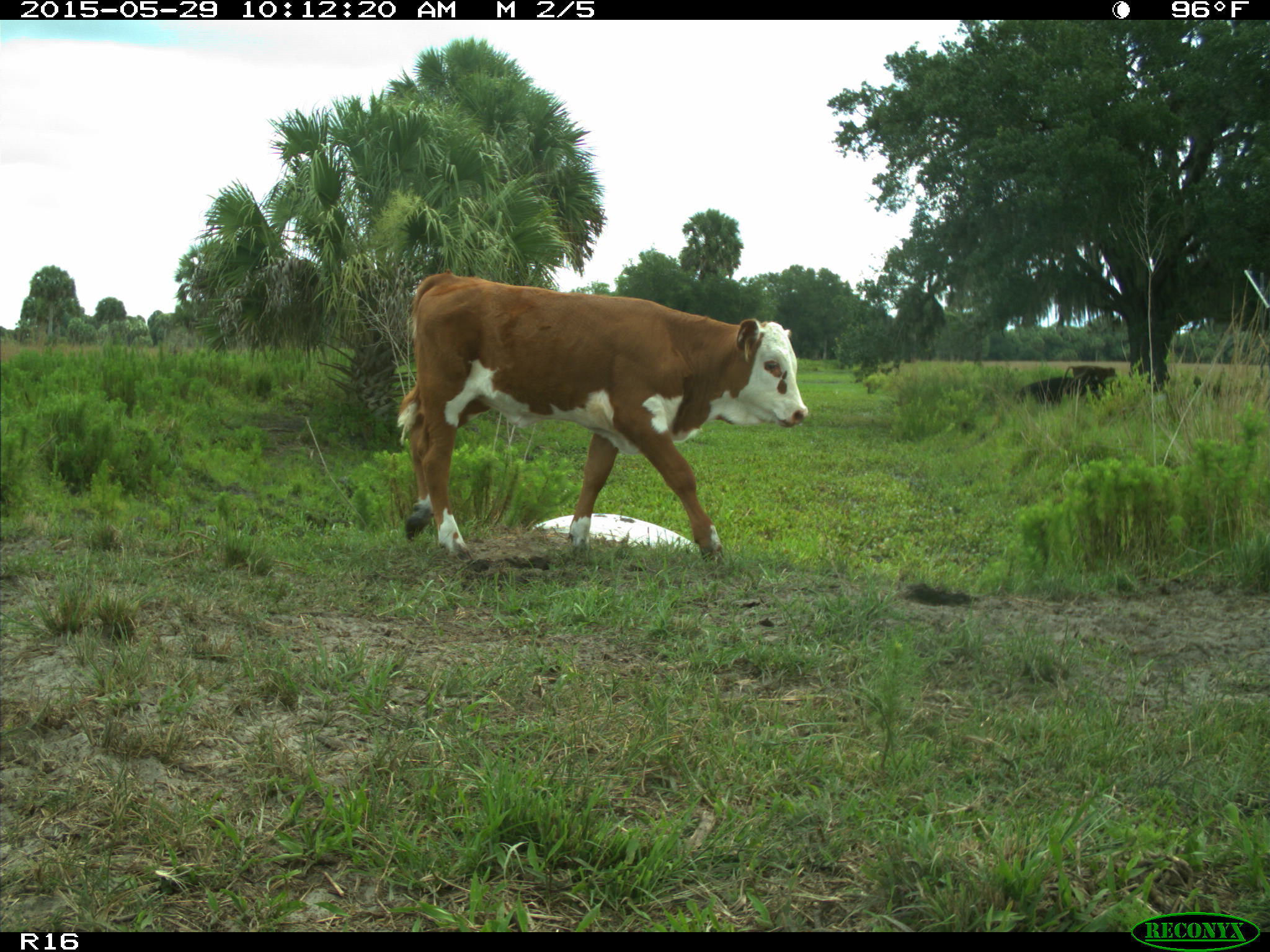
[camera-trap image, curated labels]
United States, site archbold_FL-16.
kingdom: Animalia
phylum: Chordata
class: Mammalia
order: Artiodactyla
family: Bovidae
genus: Bos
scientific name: Bos taurus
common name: domestic cow